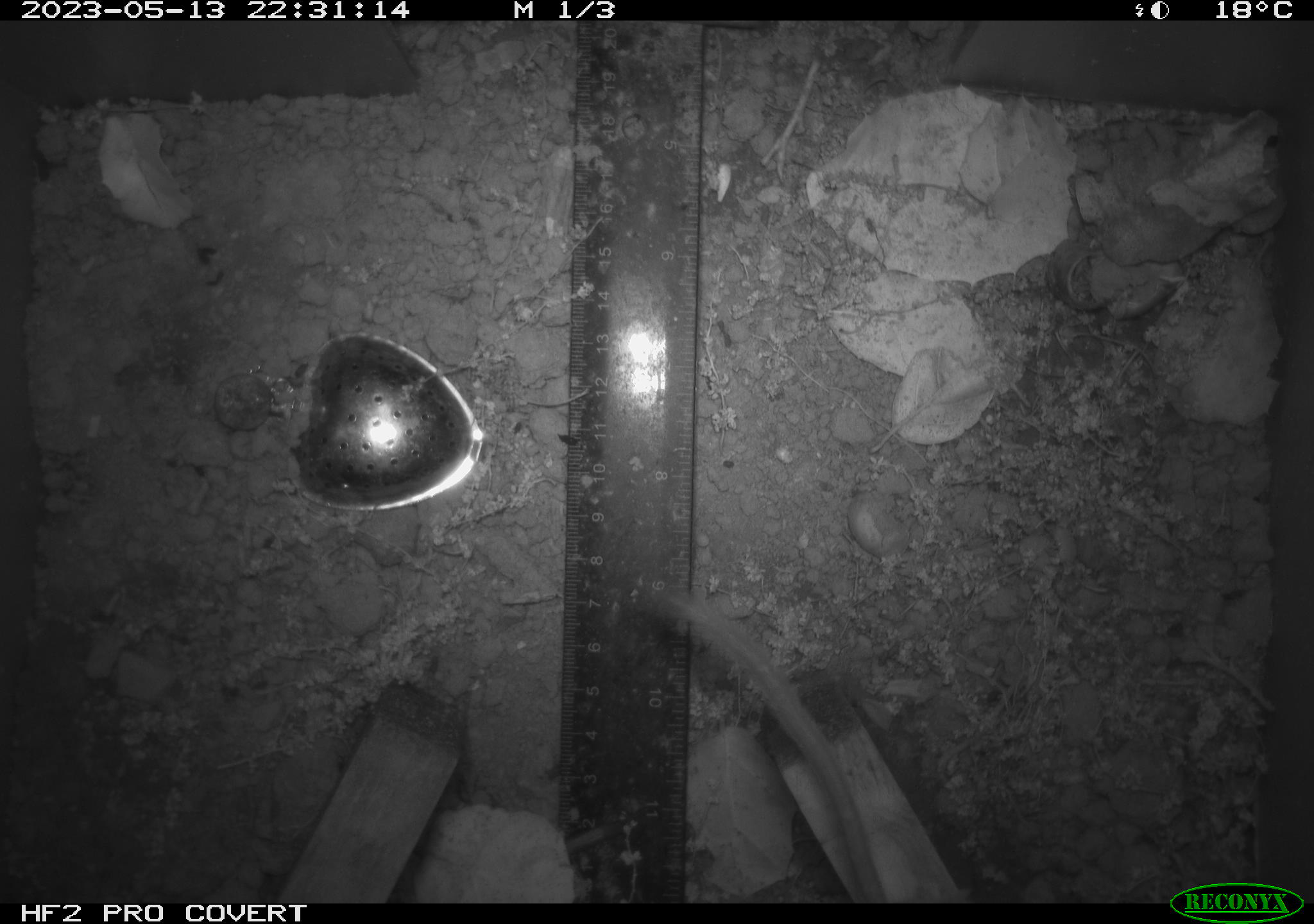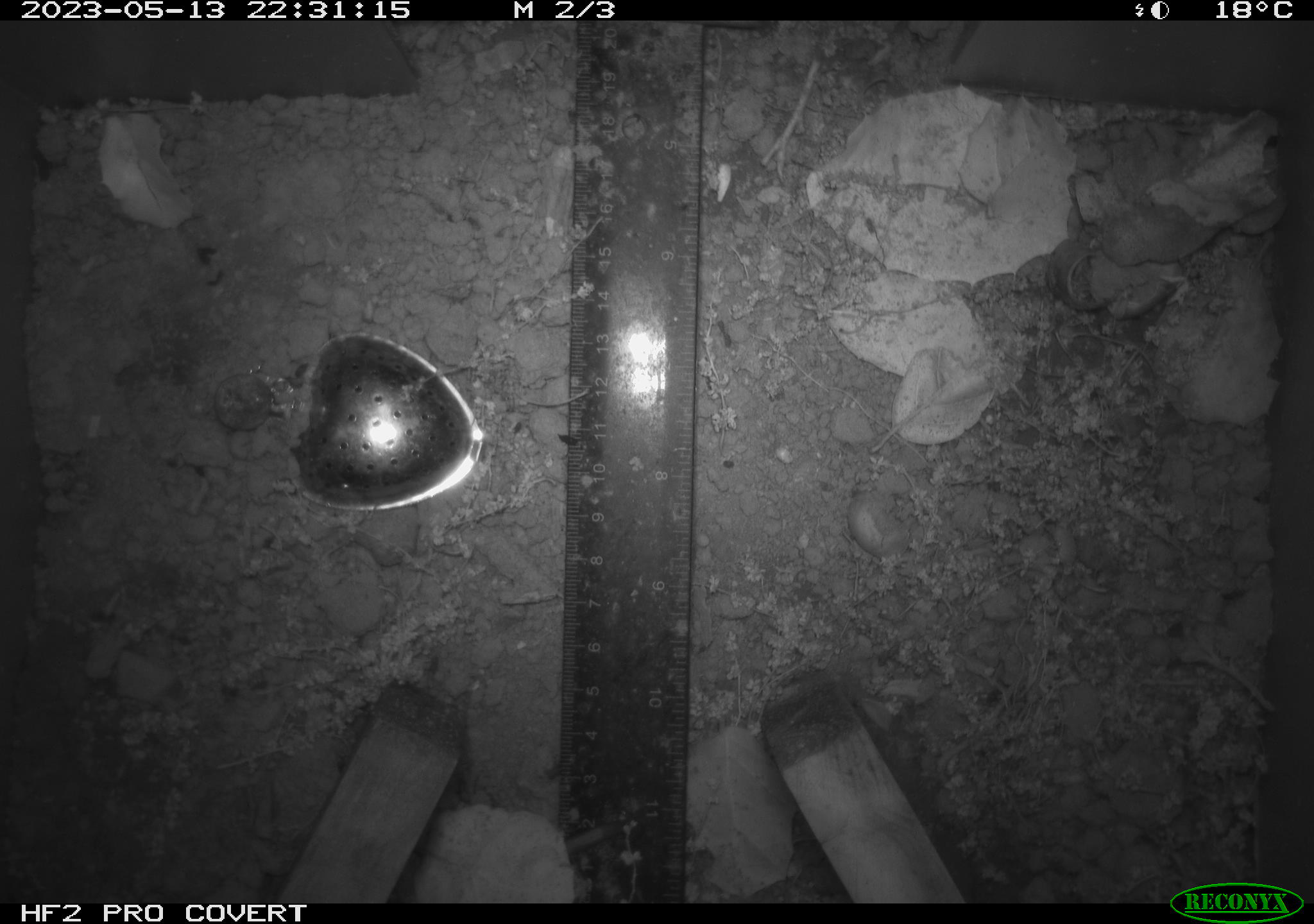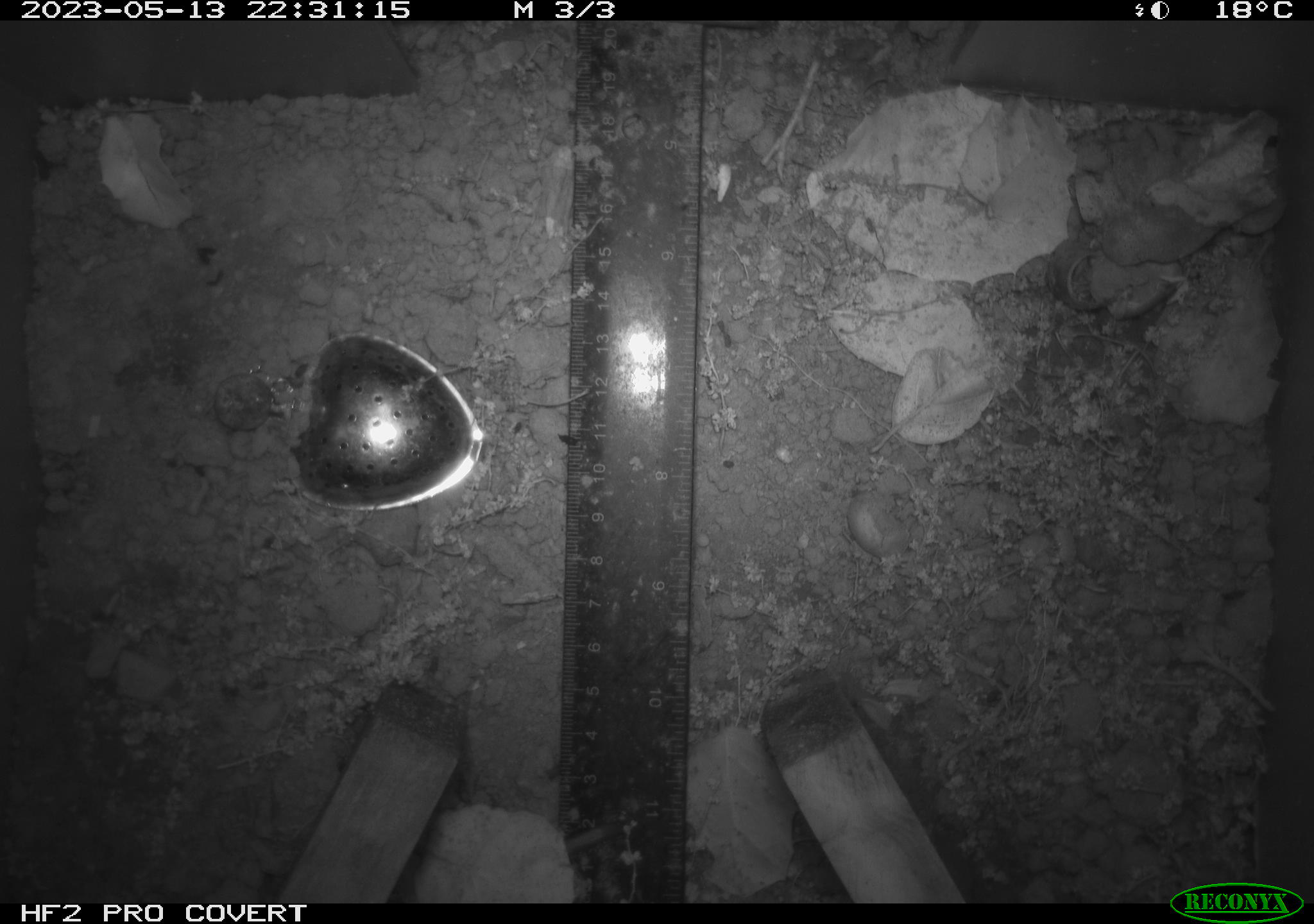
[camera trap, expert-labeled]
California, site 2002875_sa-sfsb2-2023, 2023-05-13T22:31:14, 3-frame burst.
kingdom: Animalia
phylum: Chordata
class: Mammalia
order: Rodentia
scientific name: Rodentia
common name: mouse species